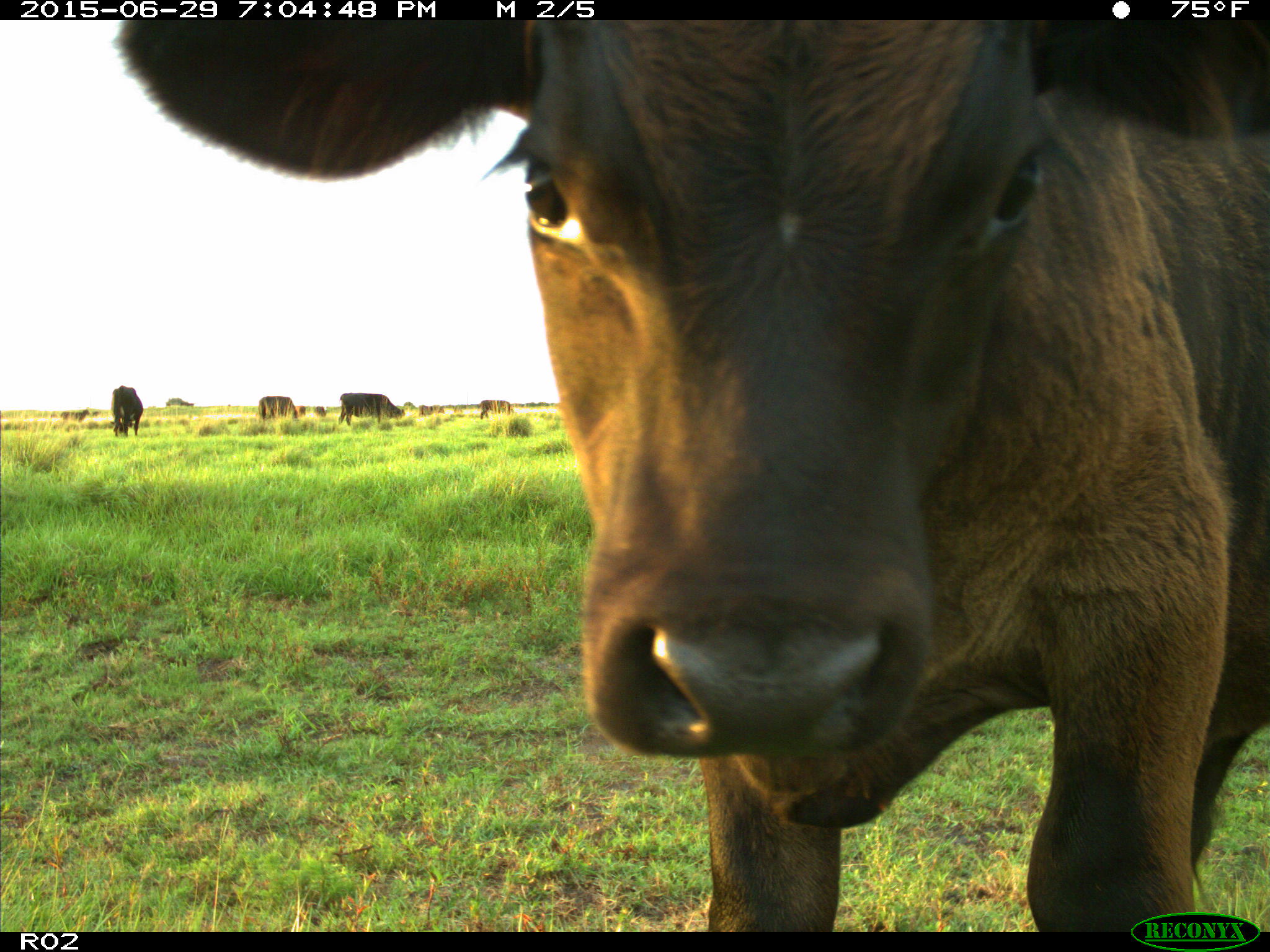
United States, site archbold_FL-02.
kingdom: Animalia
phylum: Chordata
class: Mammalia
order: Artiodactyla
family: Bovidae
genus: Bos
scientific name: Bos taurus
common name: domestic cow